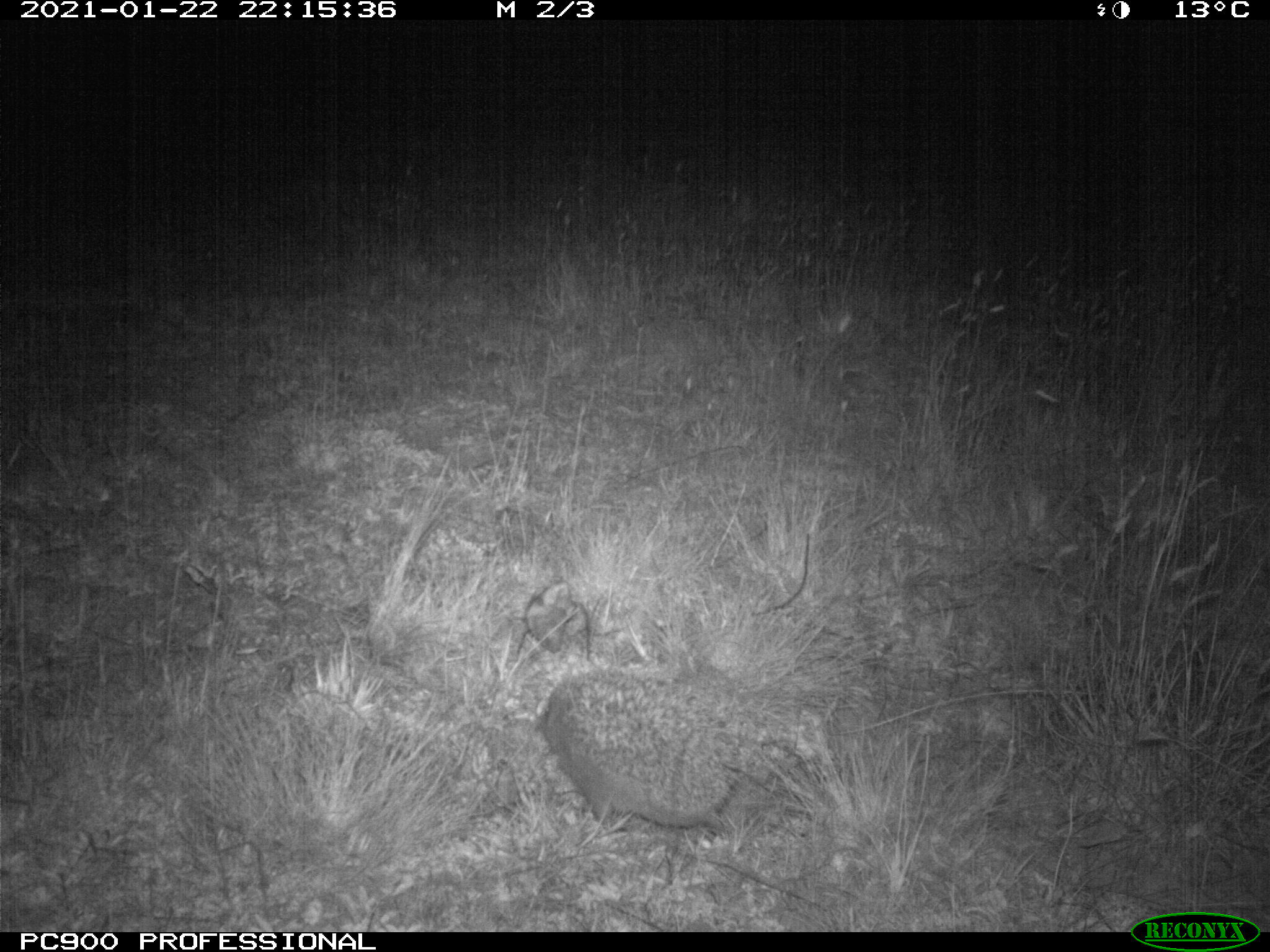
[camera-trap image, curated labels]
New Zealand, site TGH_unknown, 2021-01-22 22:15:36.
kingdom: Animalia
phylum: Chordata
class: Mammalia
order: Eulipotyphla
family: Erinaceidae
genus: Erinaceus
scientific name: Erinaceus europaeus europaeus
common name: european hedgehog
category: hedgehog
Hedgehog (european hedgehog) (Erinaceus europaeus europaeus).